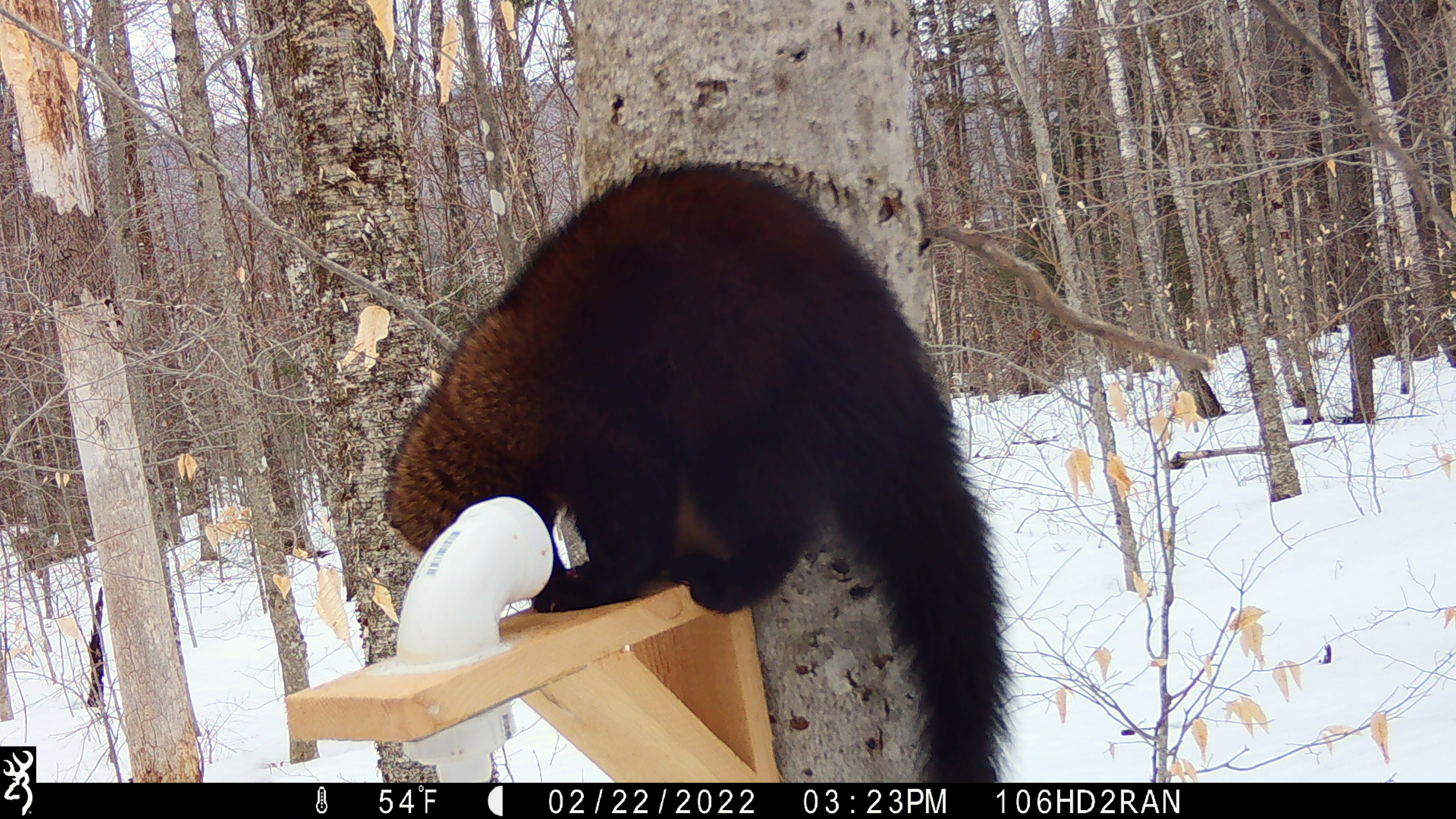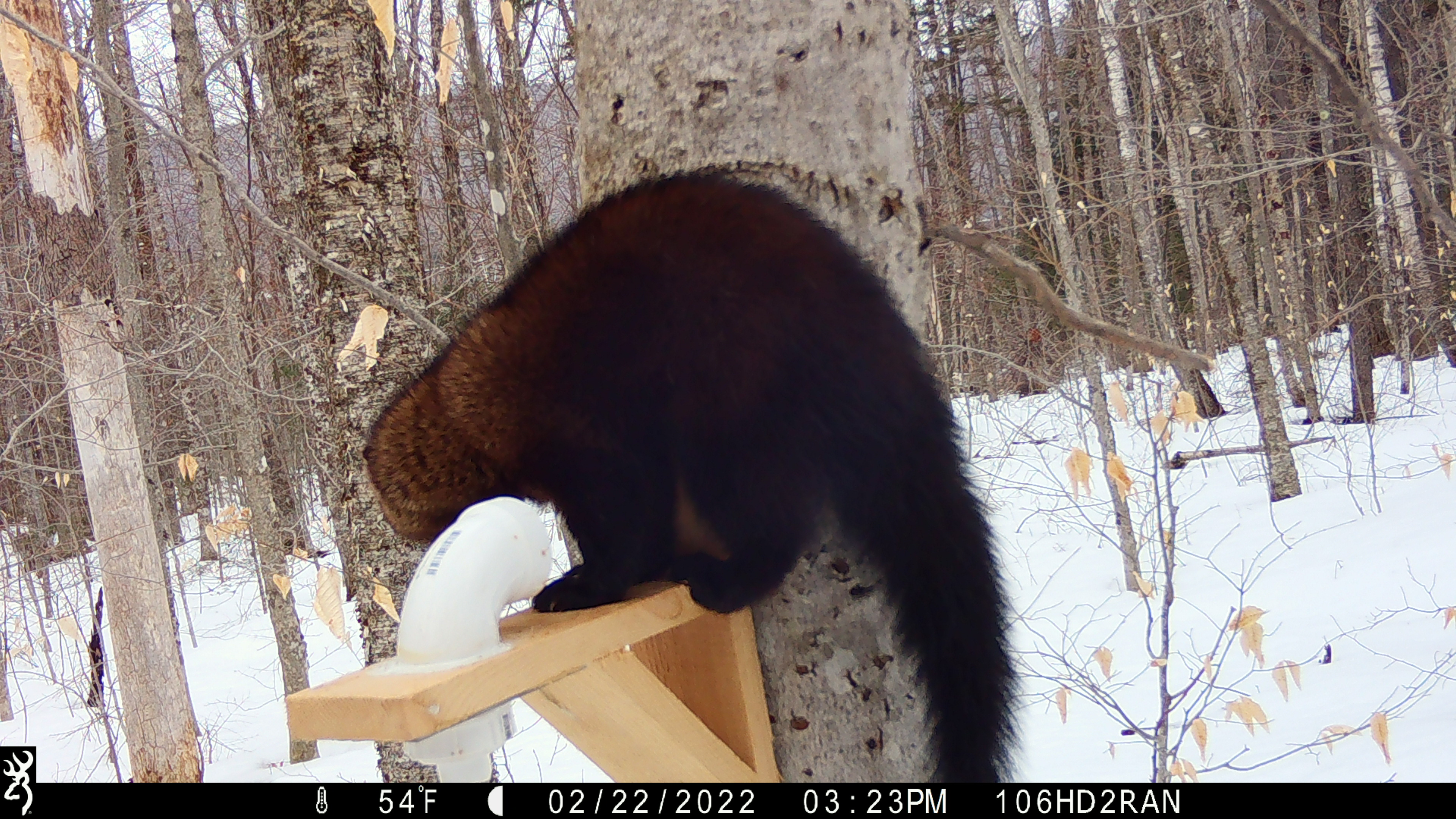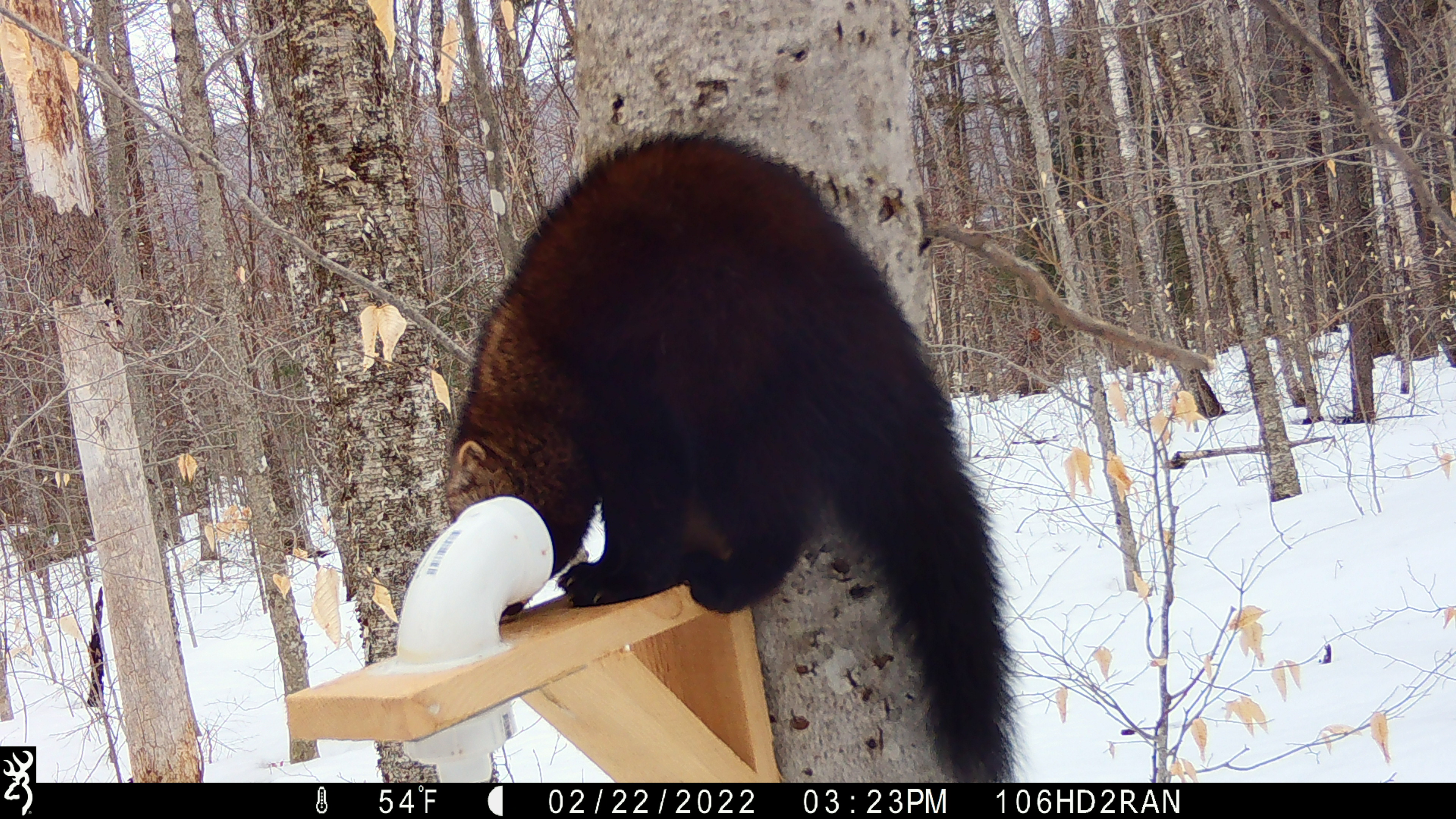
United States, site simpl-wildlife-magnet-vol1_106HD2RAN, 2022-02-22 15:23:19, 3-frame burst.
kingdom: Animalia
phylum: Chordata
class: Mammalia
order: Carnivora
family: Mustelidae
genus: Pekania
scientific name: Pekania pennanti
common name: fisher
Fisher (Pekania pennanti).